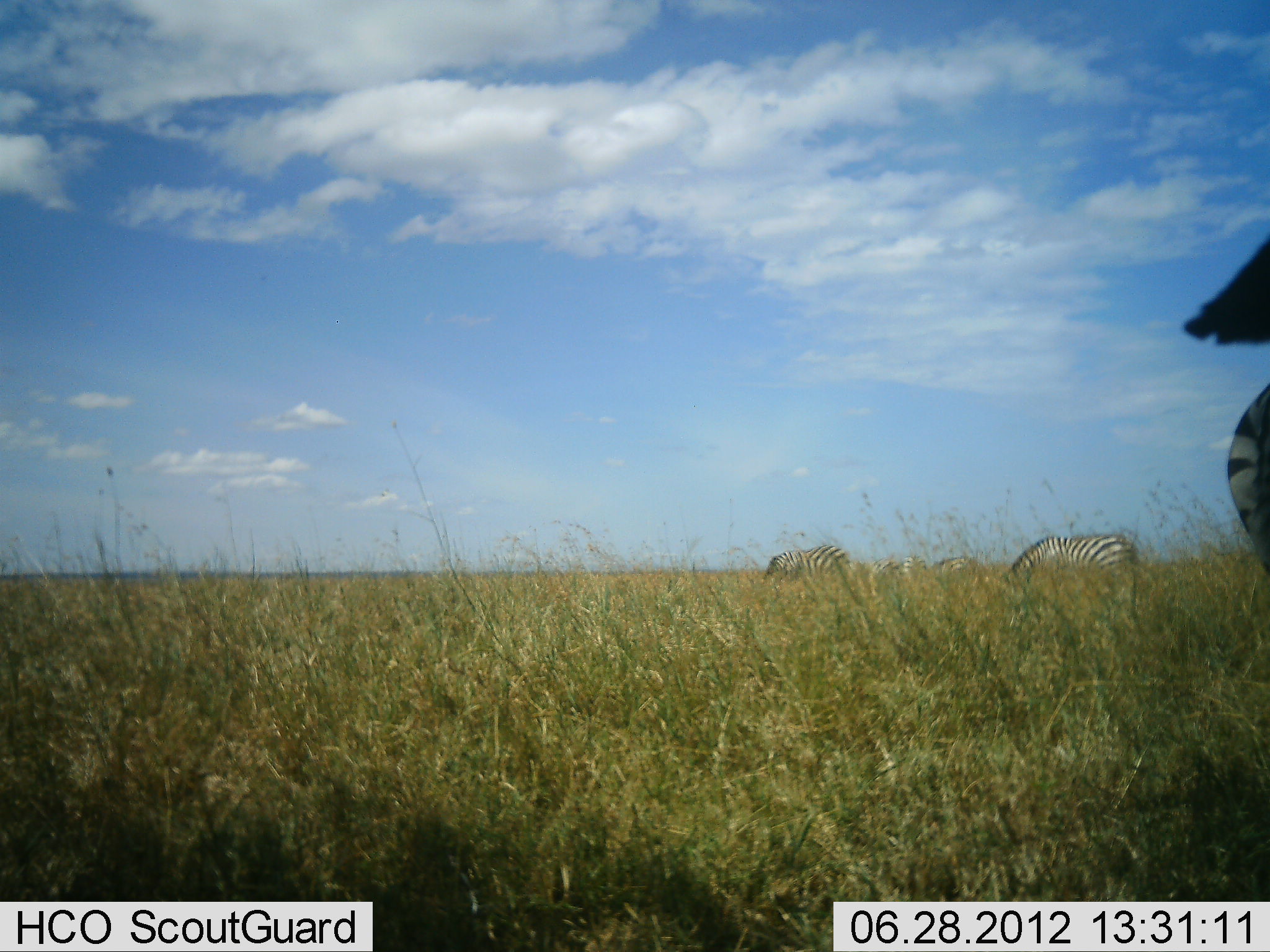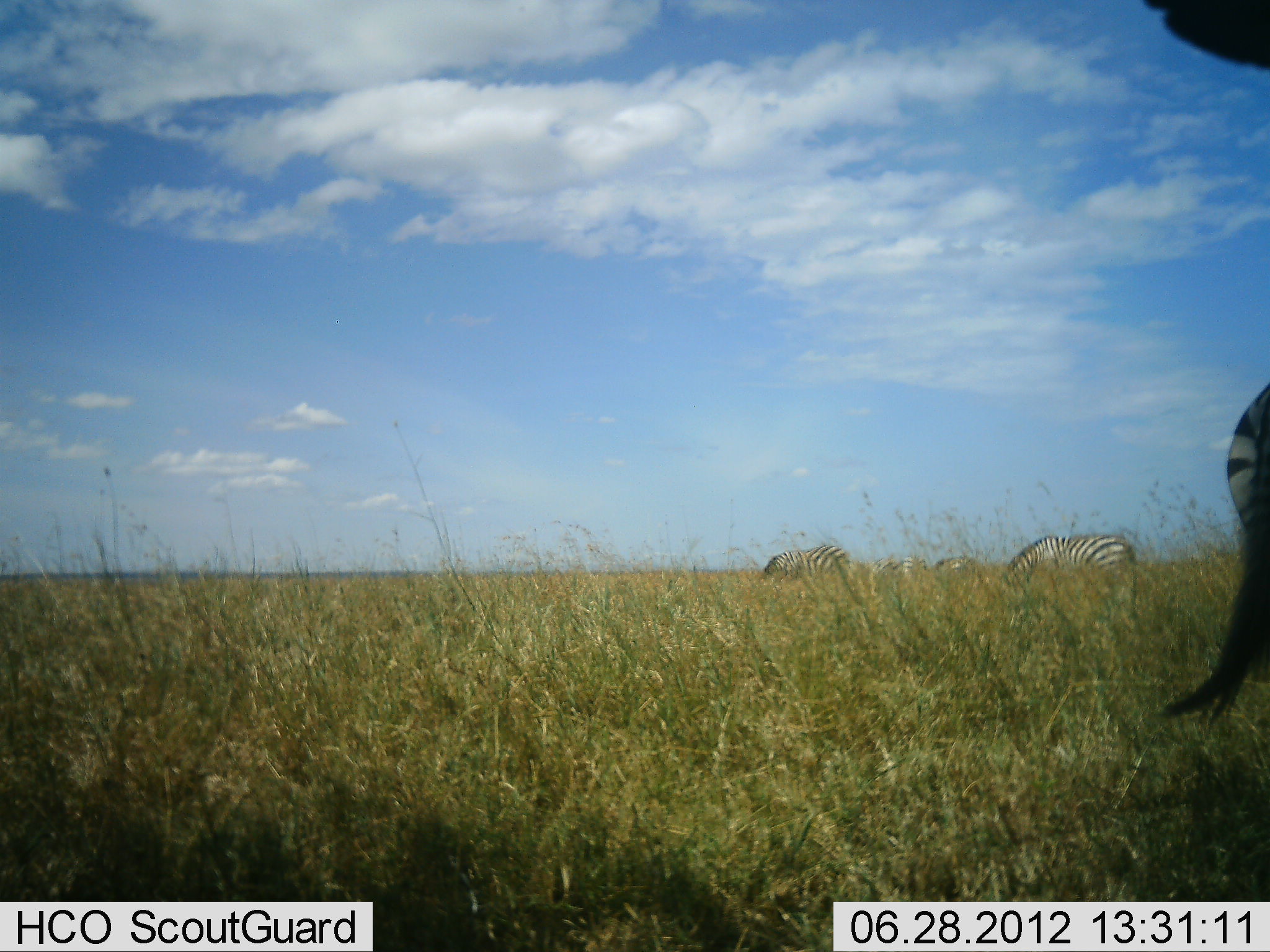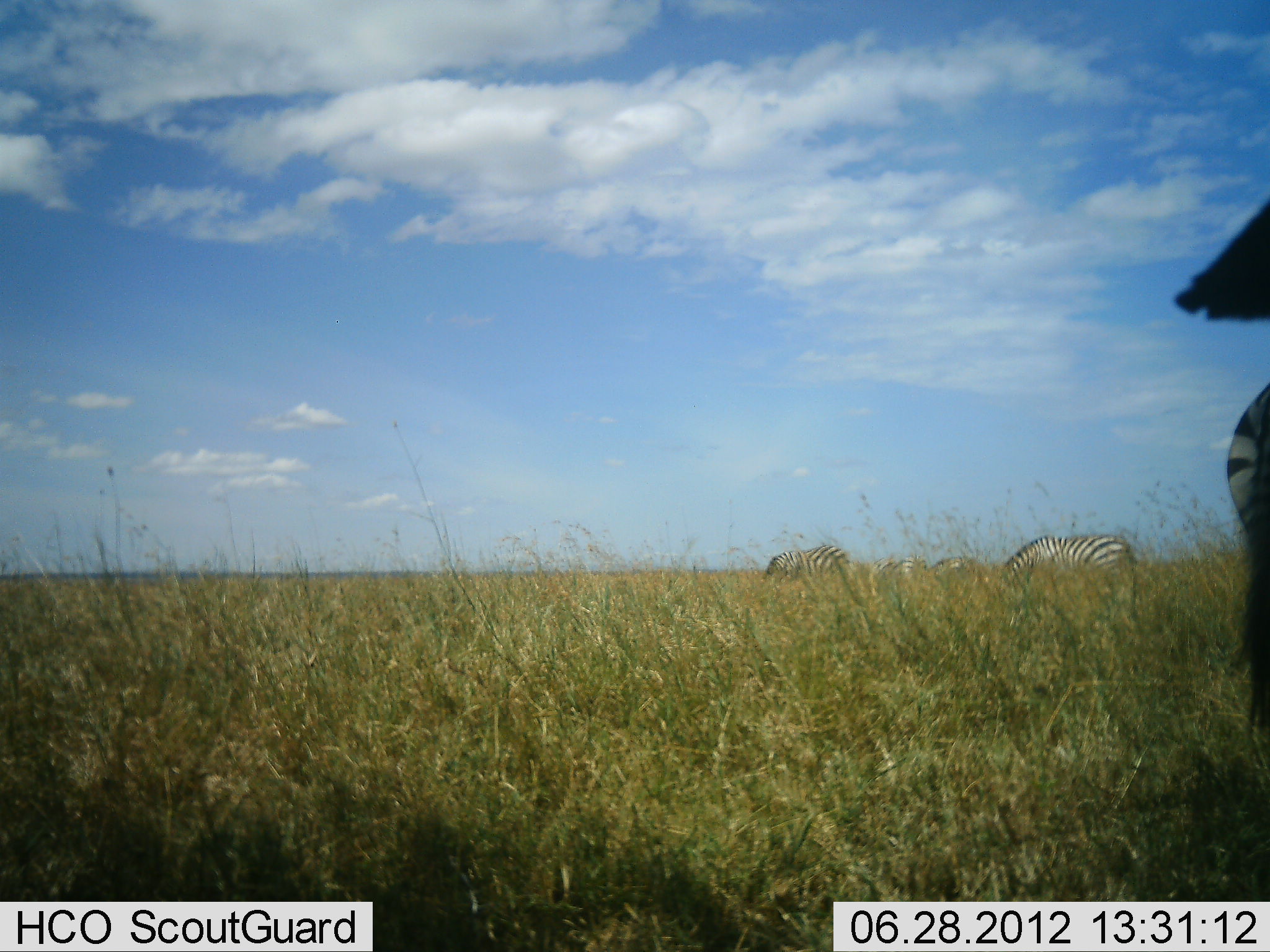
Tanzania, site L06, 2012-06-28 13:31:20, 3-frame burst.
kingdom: Animalia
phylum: Chordata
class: Mammalia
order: Perissodactyla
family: Equidae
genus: Equus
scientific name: Equus quagga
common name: plains zebra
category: zebra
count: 5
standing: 50%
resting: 10%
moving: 0%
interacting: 0%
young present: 0%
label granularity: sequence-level